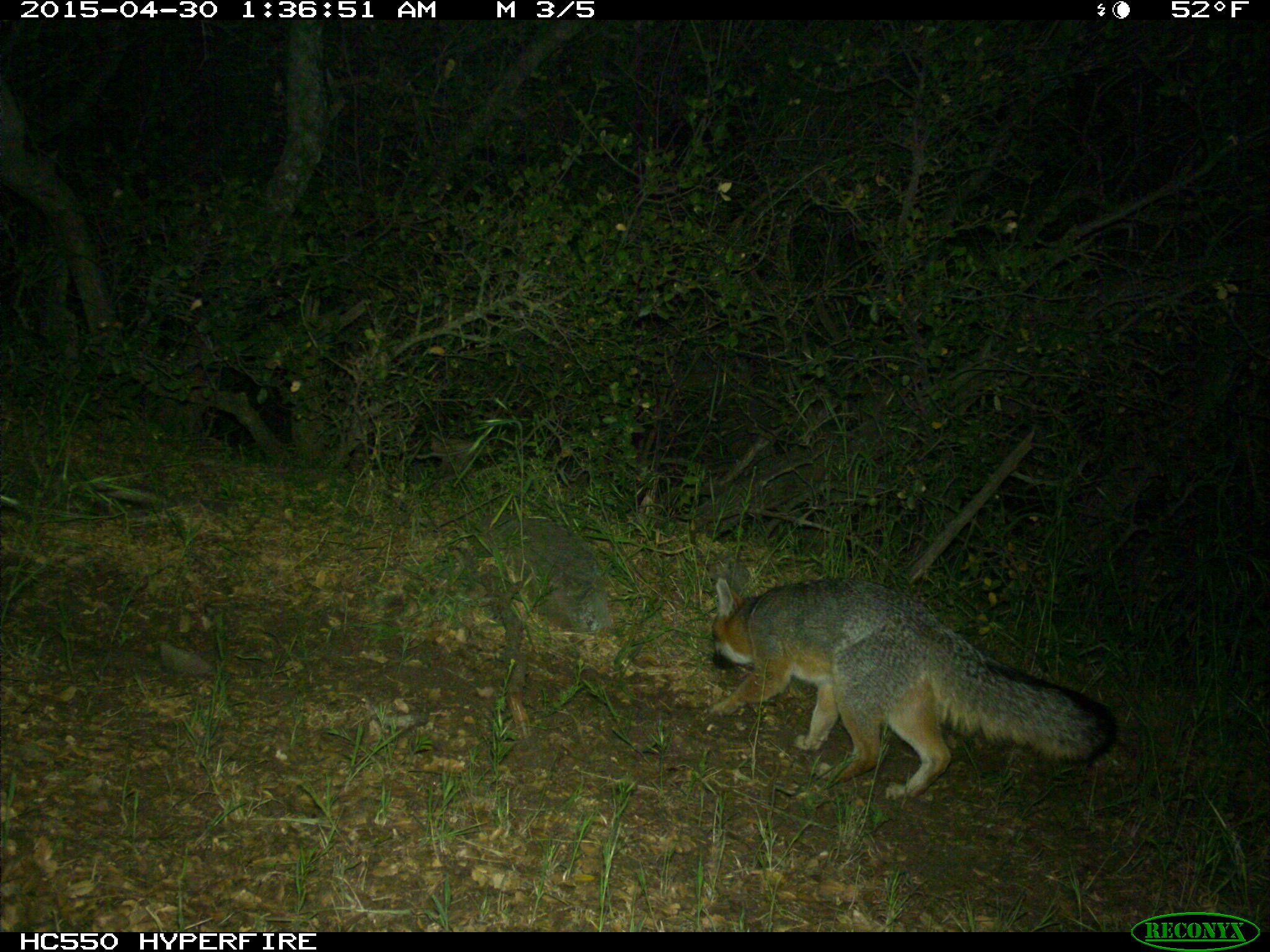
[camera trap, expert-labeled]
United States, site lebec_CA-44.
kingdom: Animalia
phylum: Chordata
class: Mammalia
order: Carnivora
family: Canidae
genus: Urocyon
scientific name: Urocyon cinereoargenteus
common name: gray fox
Urocyon cinereoargenteus (gray fox).